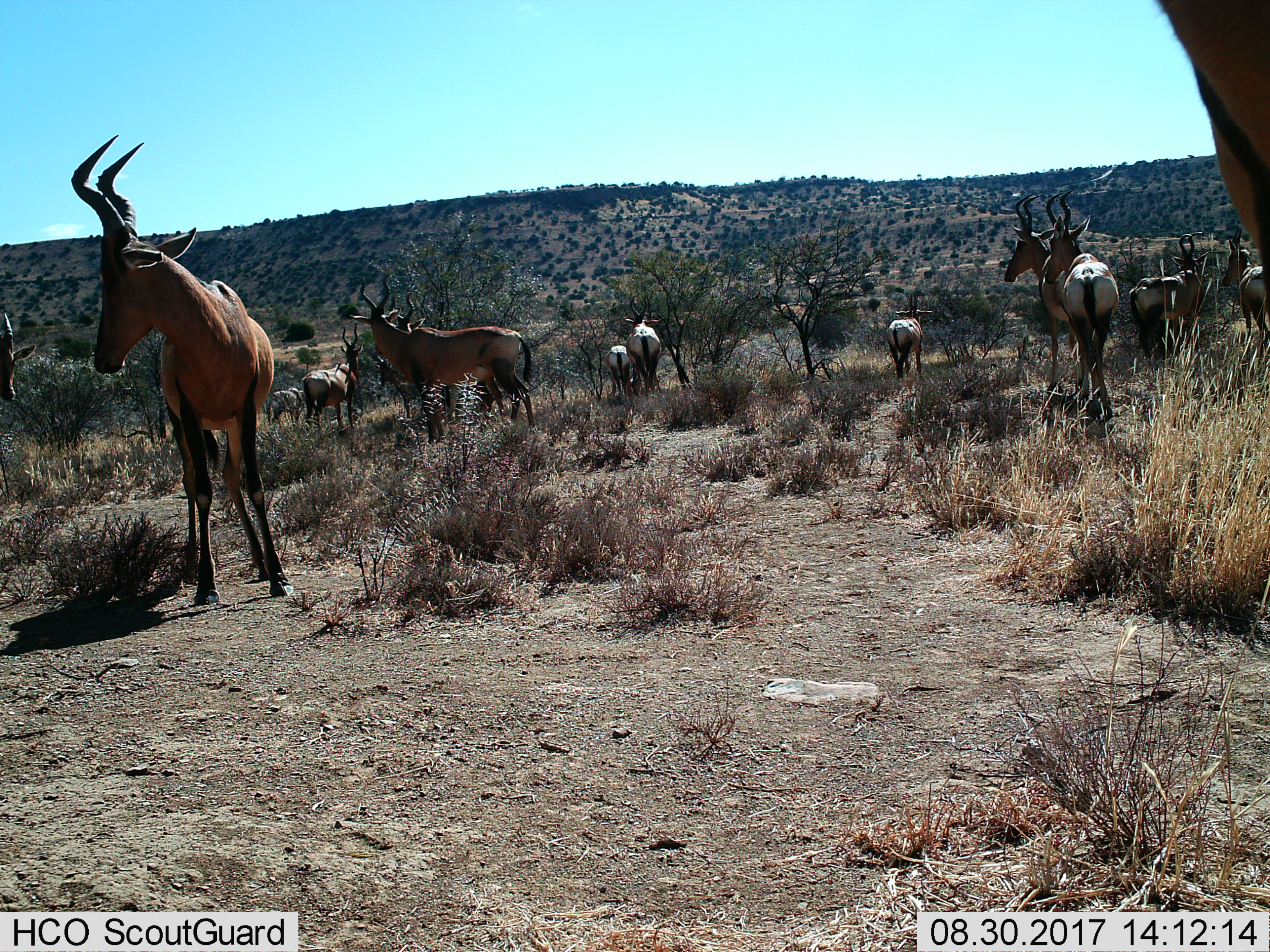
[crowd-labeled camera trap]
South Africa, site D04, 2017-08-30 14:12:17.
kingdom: Animalia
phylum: Chordata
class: Mammalia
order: Artiodactyla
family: Bovidae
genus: Alcelaphus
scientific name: Alcelaphus buselaphus caama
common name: red hartebeest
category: hartebeestred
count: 11-50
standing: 100%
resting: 0%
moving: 12%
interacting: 12%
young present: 25%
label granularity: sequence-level